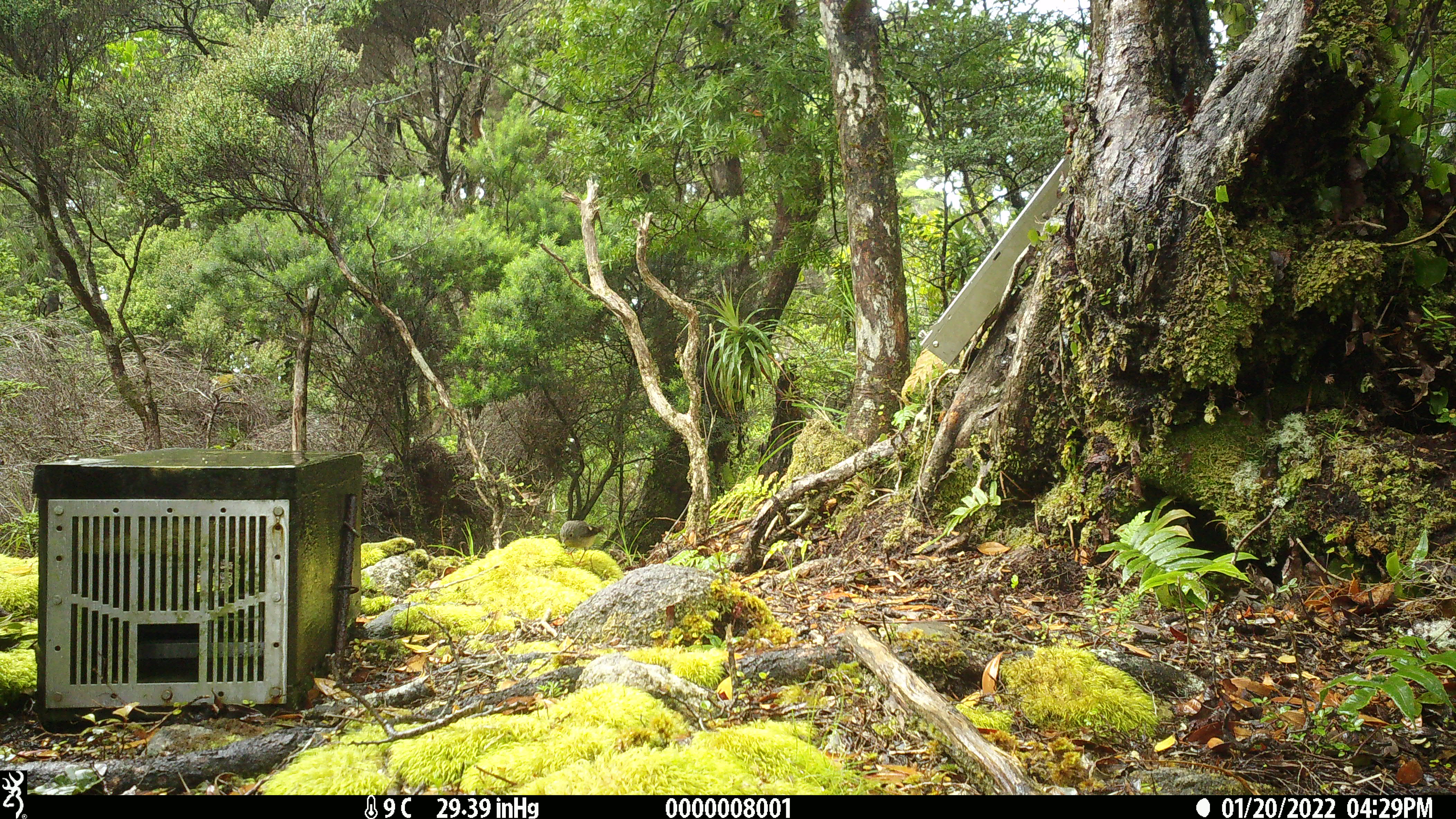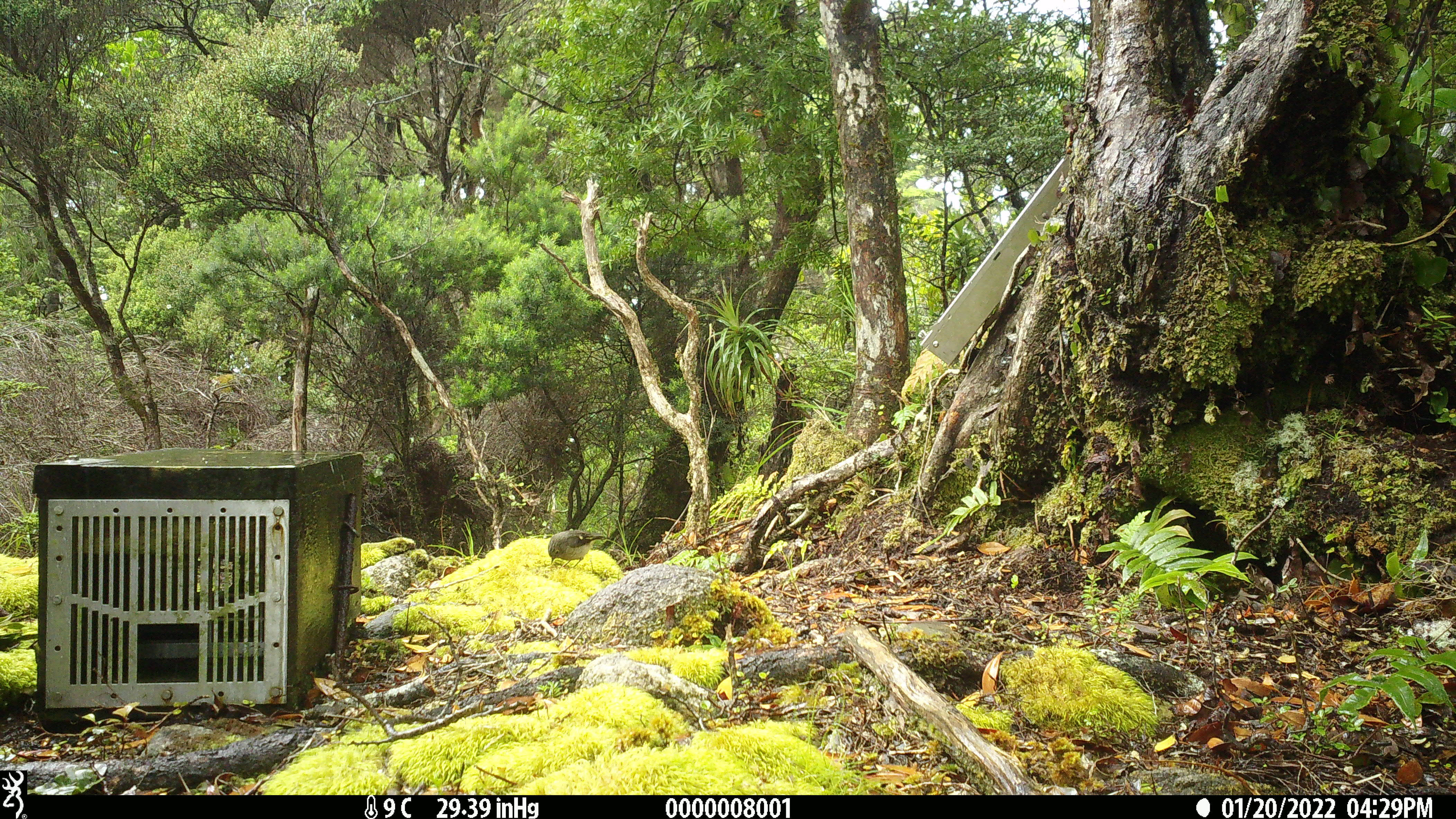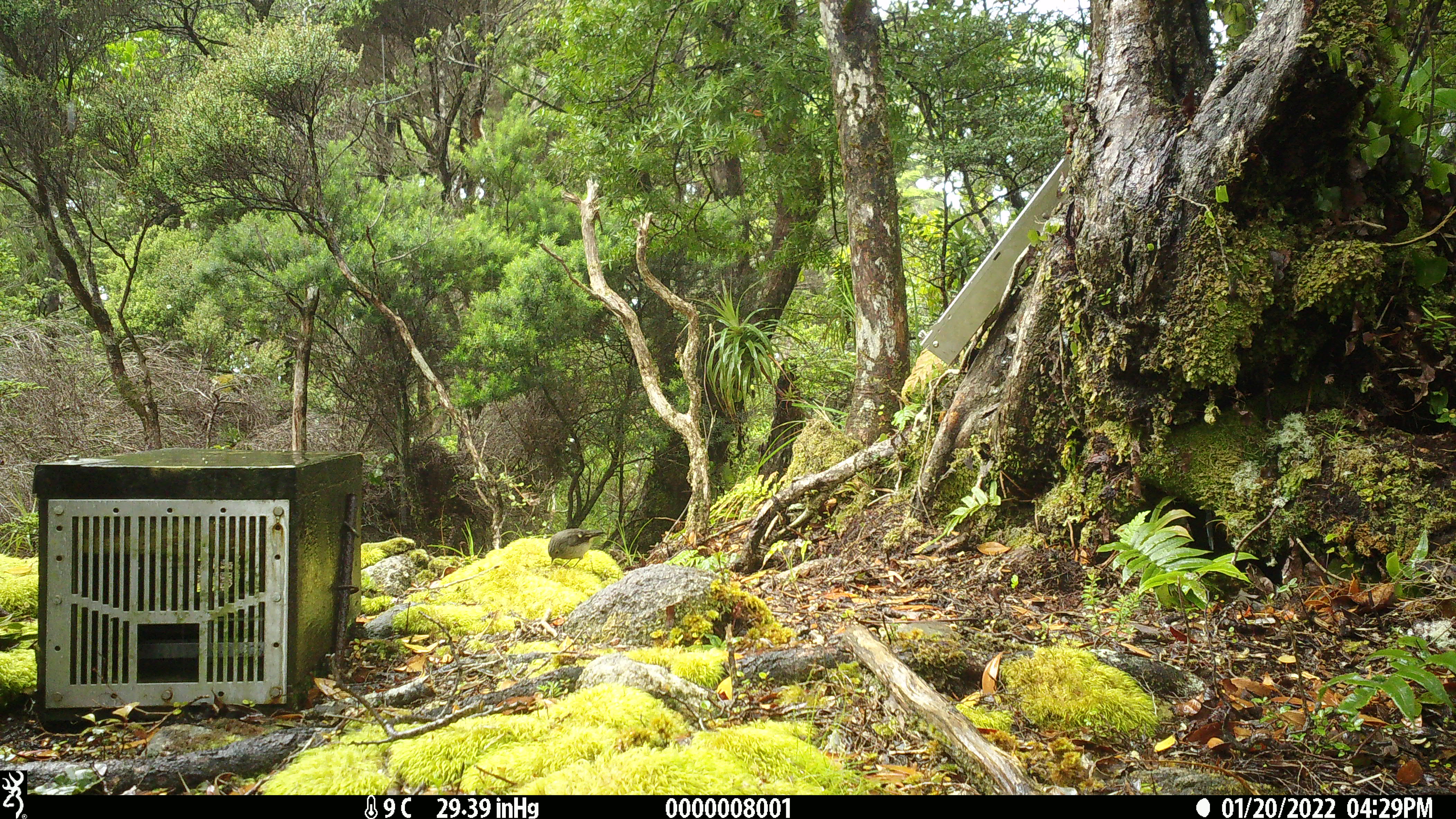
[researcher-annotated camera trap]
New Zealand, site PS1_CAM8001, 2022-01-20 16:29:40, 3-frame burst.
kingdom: Animalia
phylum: Chordata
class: Aves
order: Passeriformes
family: Petroicidae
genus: Petroica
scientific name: Petroica macrocephala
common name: tomtit